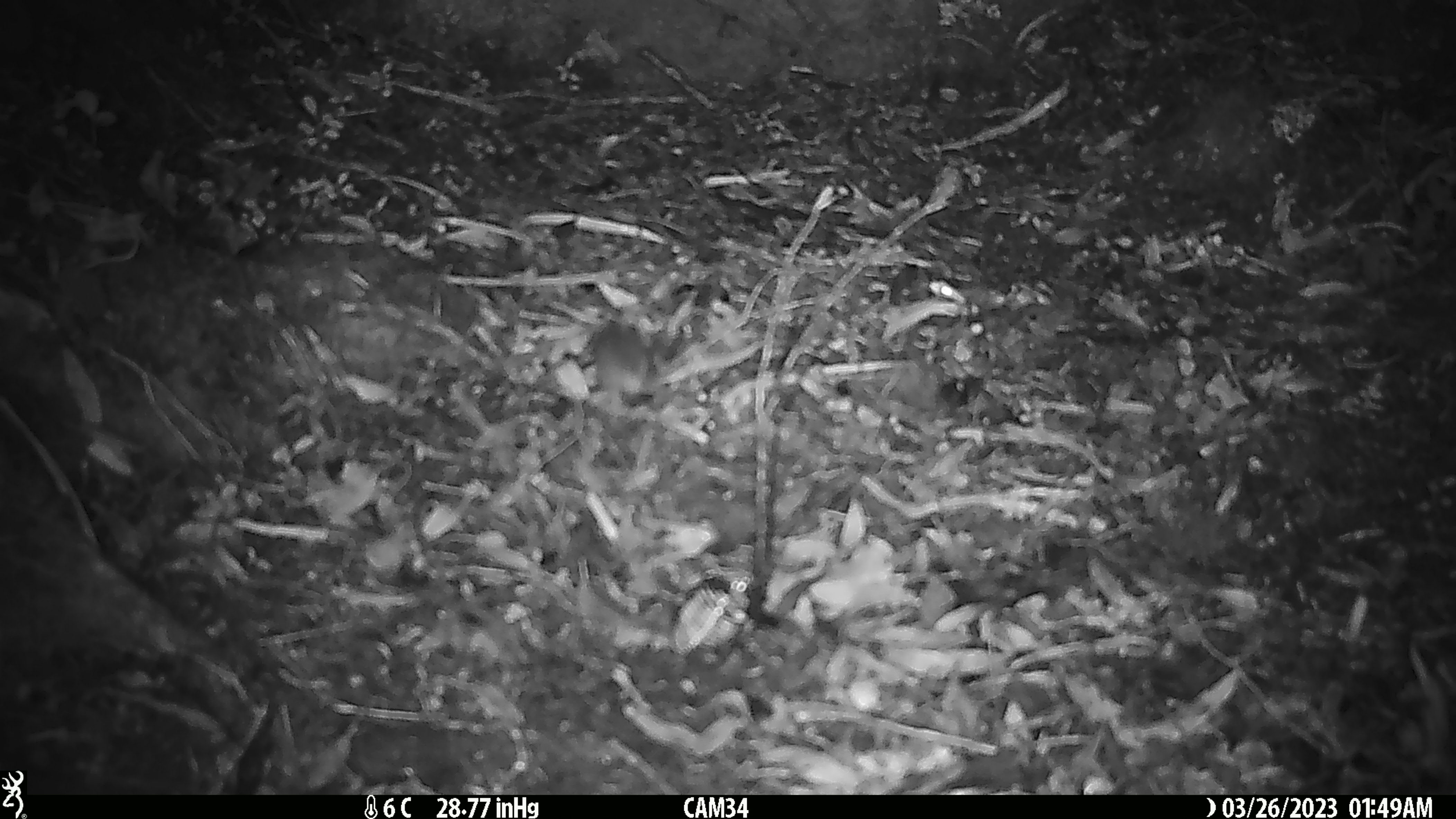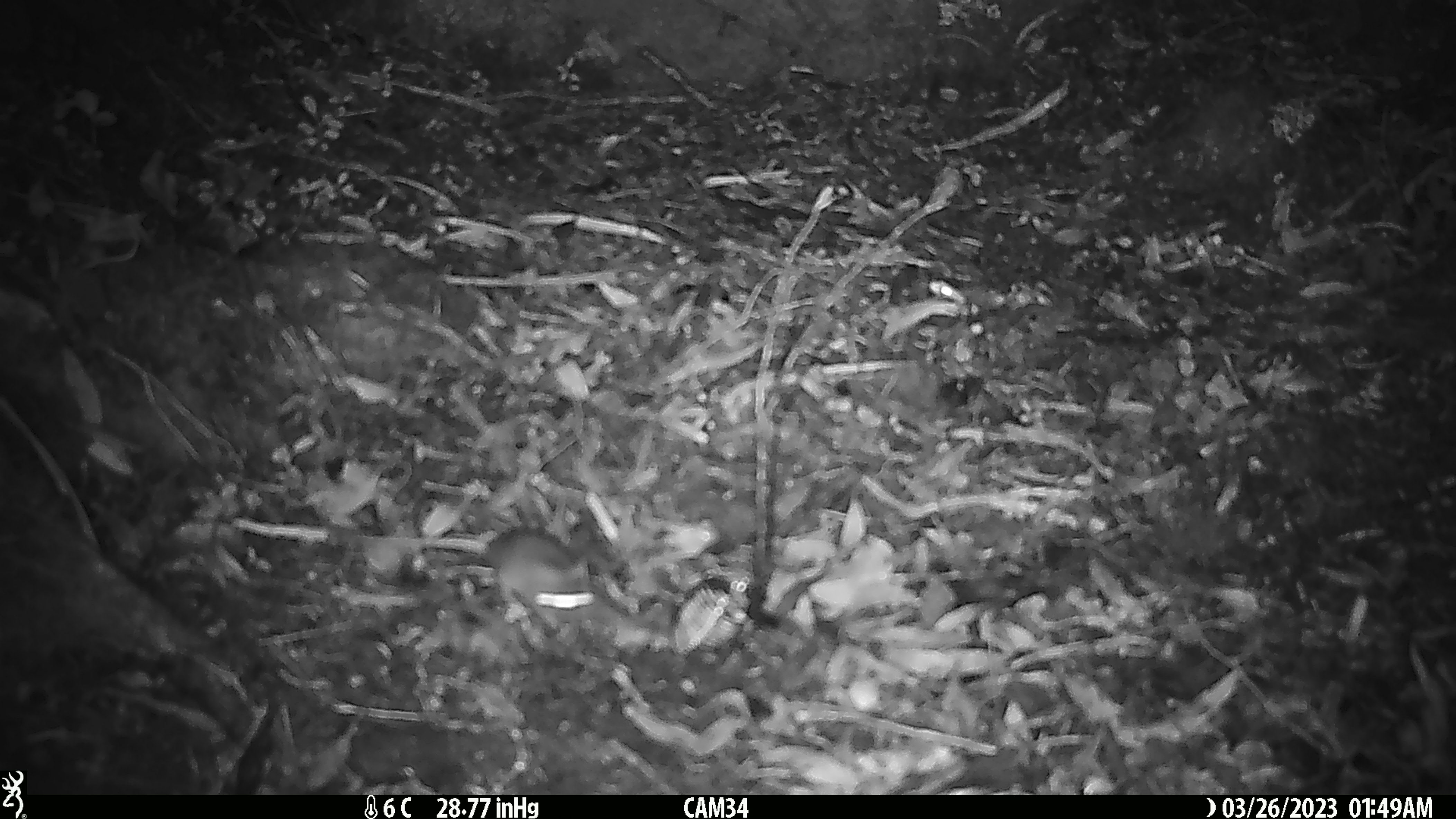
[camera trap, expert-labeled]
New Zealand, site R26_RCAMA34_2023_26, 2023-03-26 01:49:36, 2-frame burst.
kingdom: Animalia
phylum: Chordata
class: Mammalia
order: Rodentia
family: Muridae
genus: Mus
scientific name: Mus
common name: mouse